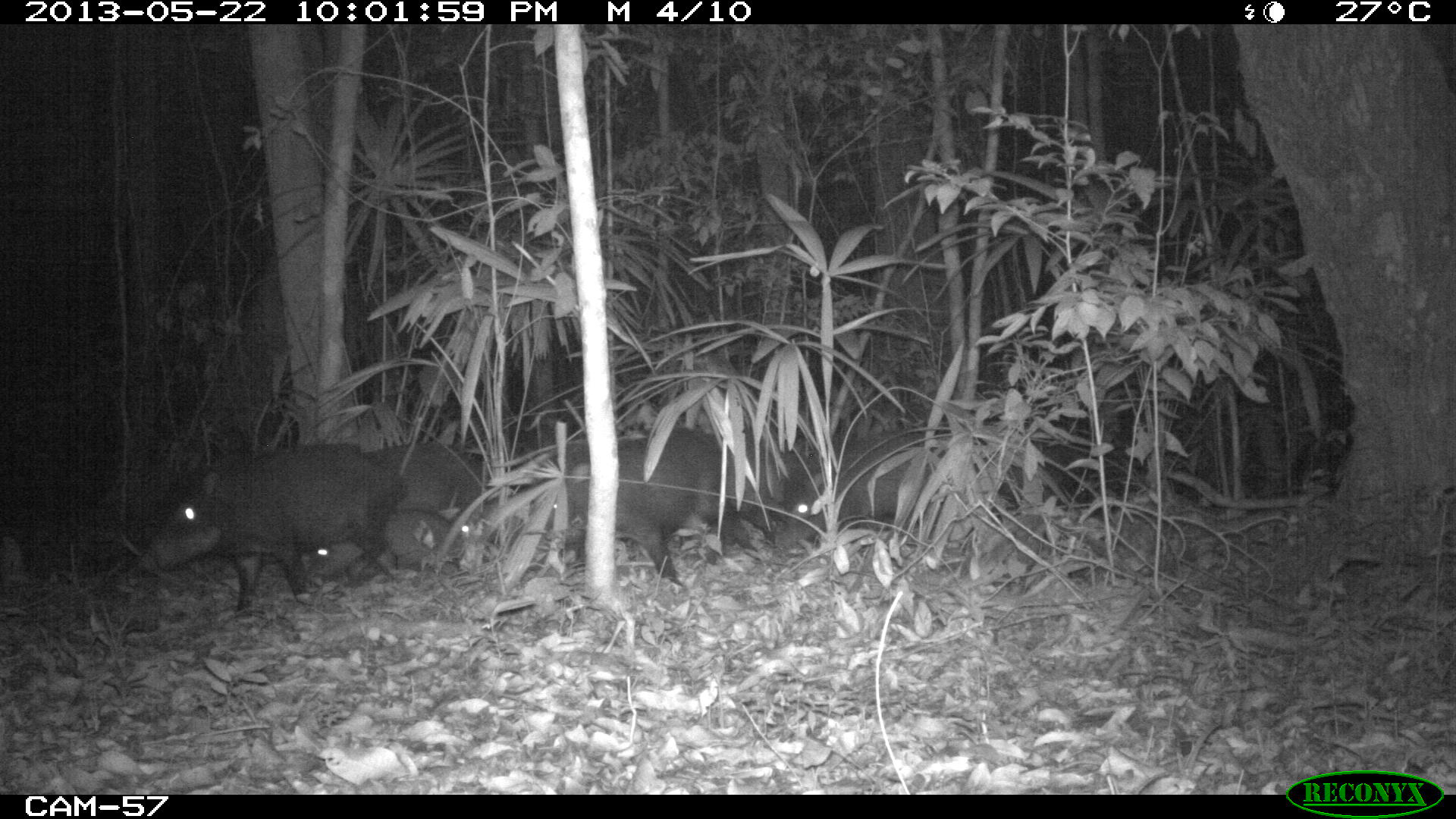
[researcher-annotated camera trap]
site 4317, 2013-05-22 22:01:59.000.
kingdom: Animalia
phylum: Chordata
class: Mammalia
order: Artiodactyla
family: Tayassuidae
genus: Tayassu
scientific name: Tayassu pecari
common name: white-lipped peccary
Tayassu pecari (white-lipped peccary), count 20.